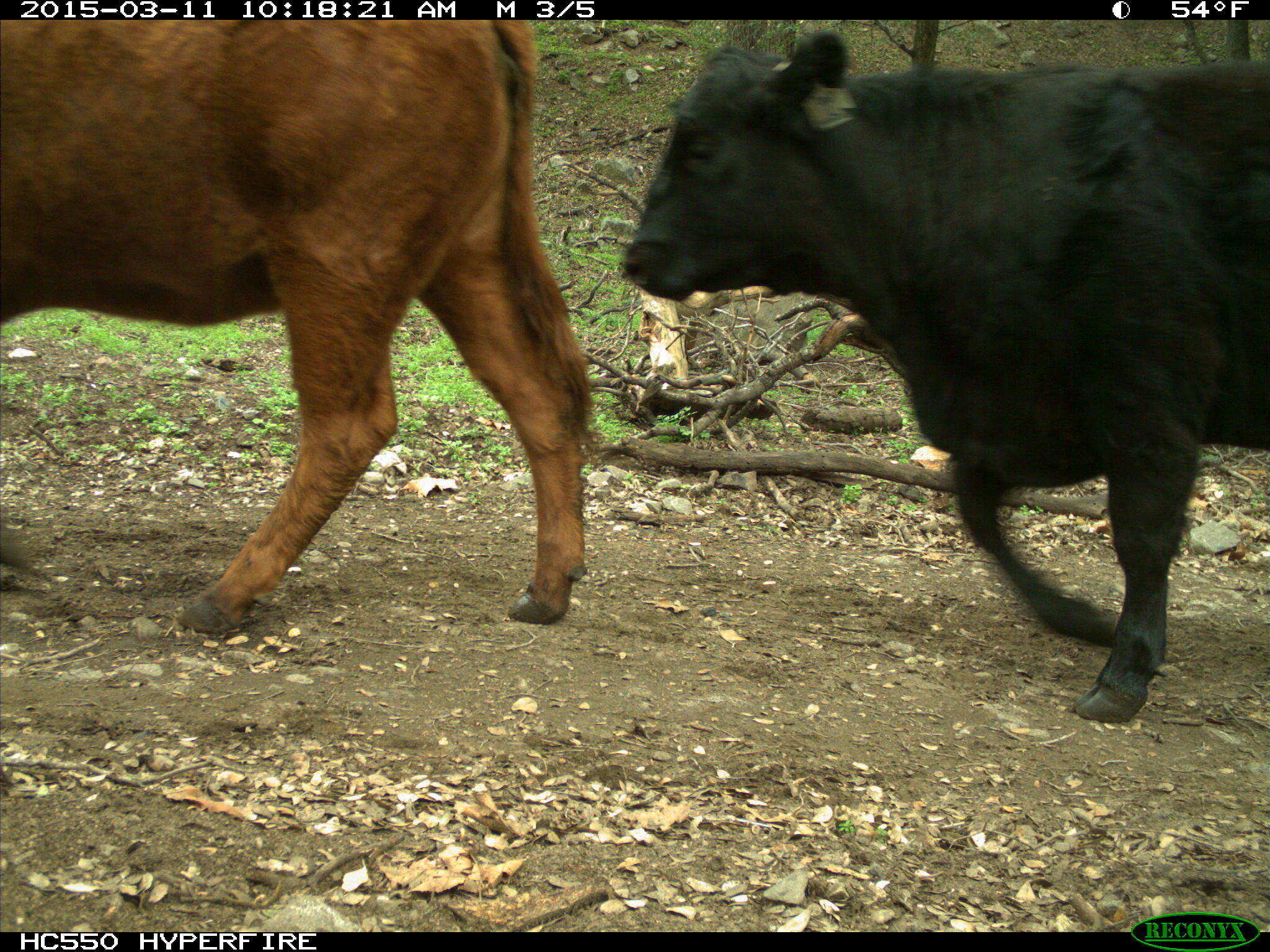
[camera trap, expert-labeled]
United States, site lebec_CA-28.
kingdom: Animalia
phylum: Chordata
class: Mammalia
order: Artiodactyla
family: Bovidae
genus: Bos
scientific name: Bos taurus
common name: domestic cow